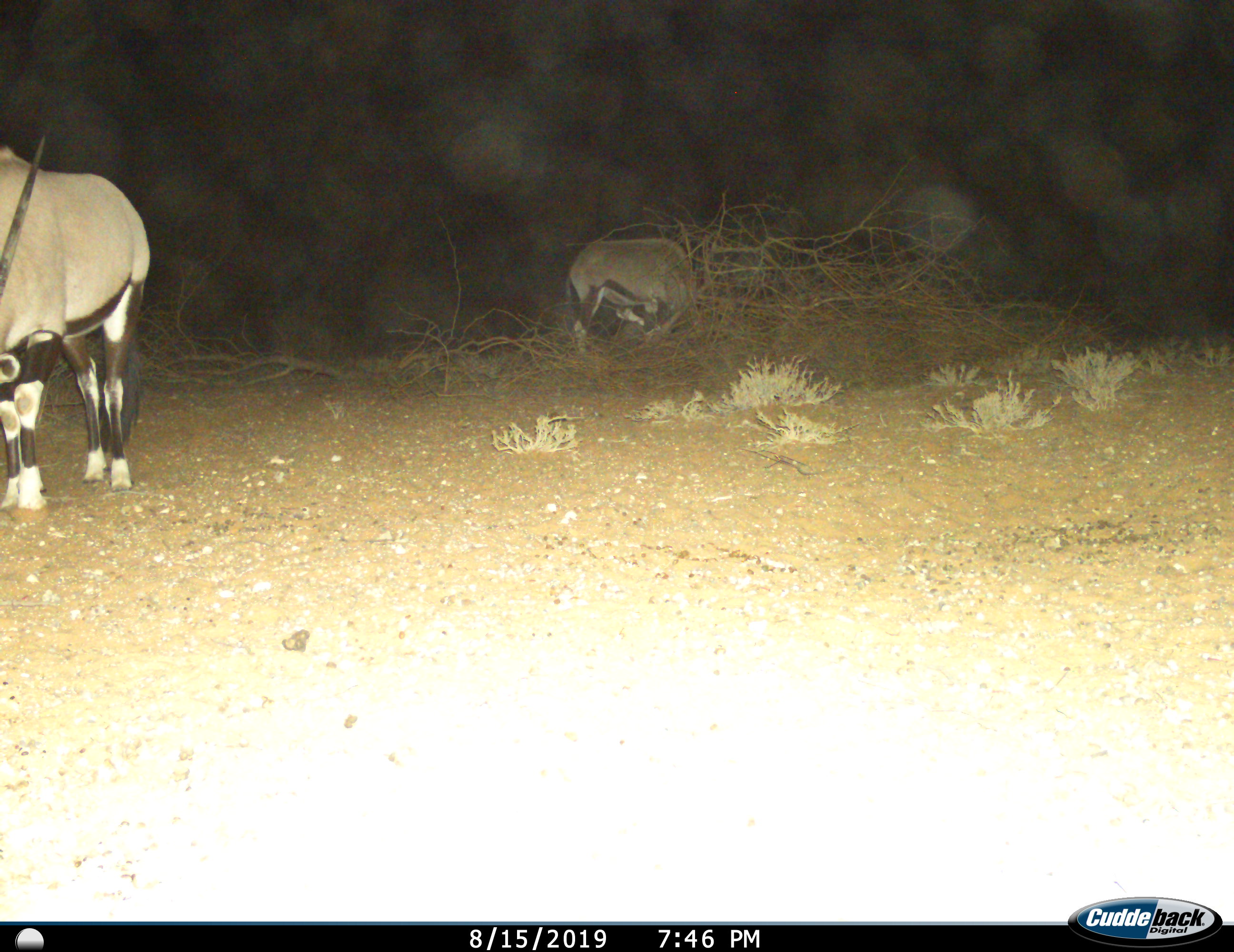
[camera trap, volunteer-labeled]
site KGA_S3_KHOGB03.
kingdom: Animalia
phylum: Chordata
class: Mammalia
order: Artiodactyla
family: Bovidae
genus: Oryx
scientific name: Oryx gazella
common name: gemsbok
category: oryx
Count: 2.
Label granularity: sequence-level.